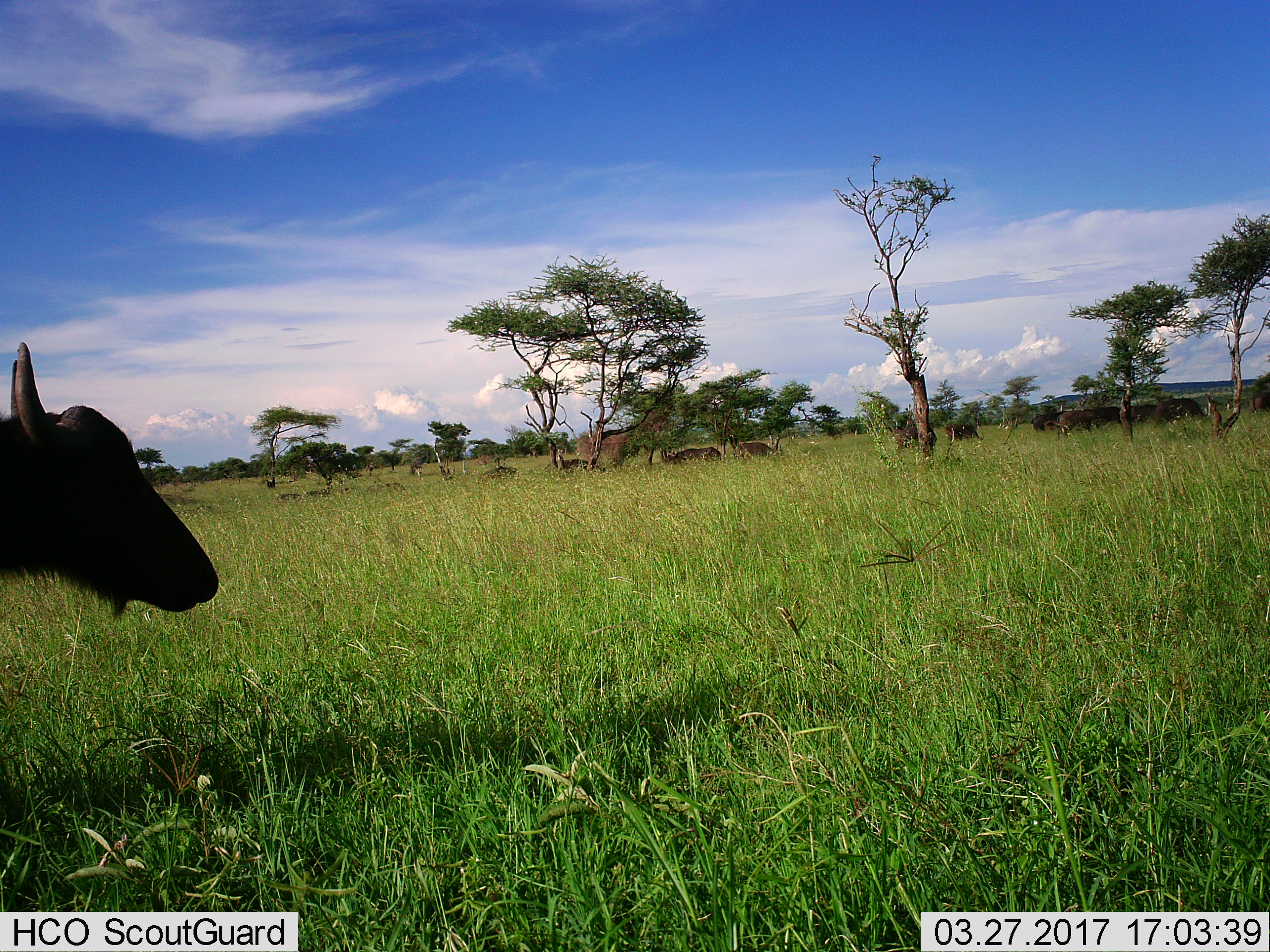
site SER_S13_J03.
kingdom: Animalia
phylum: Chordata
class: Mammalia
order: Artiodactyla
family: Bovidae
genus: Connochaetes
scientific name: Connochaetes taurinus taurinus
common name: blue wildebeest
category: wildebeestblue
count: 11-50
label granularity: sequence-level